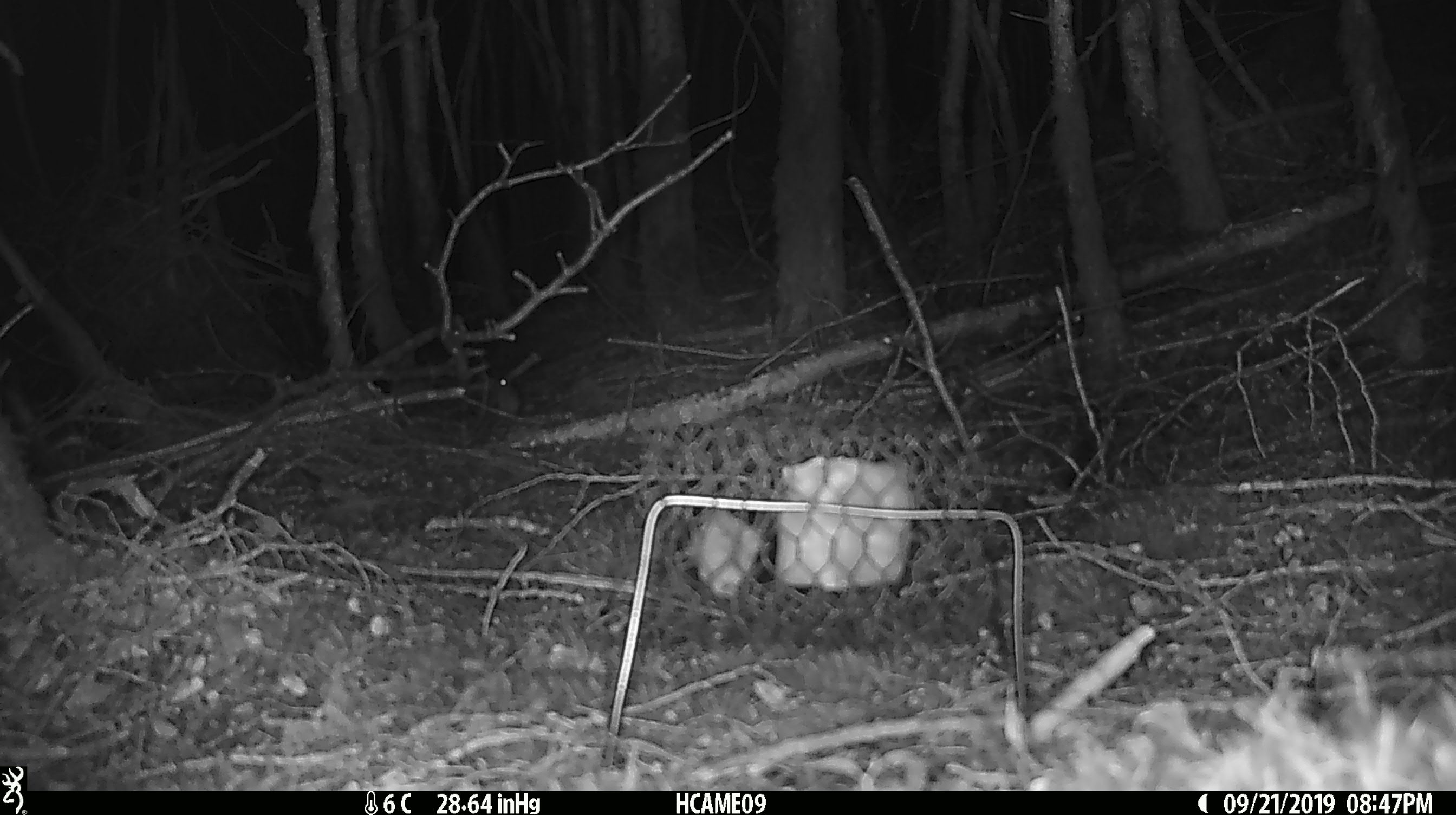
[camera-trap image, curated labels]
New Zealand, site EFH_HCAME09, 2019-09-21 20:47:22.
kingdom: Animalia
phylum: Chordata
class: Mammalia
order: Rodentia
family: Muridae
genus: Mus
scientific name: Mus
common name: mouse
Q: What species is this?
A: Mouse (Mus).